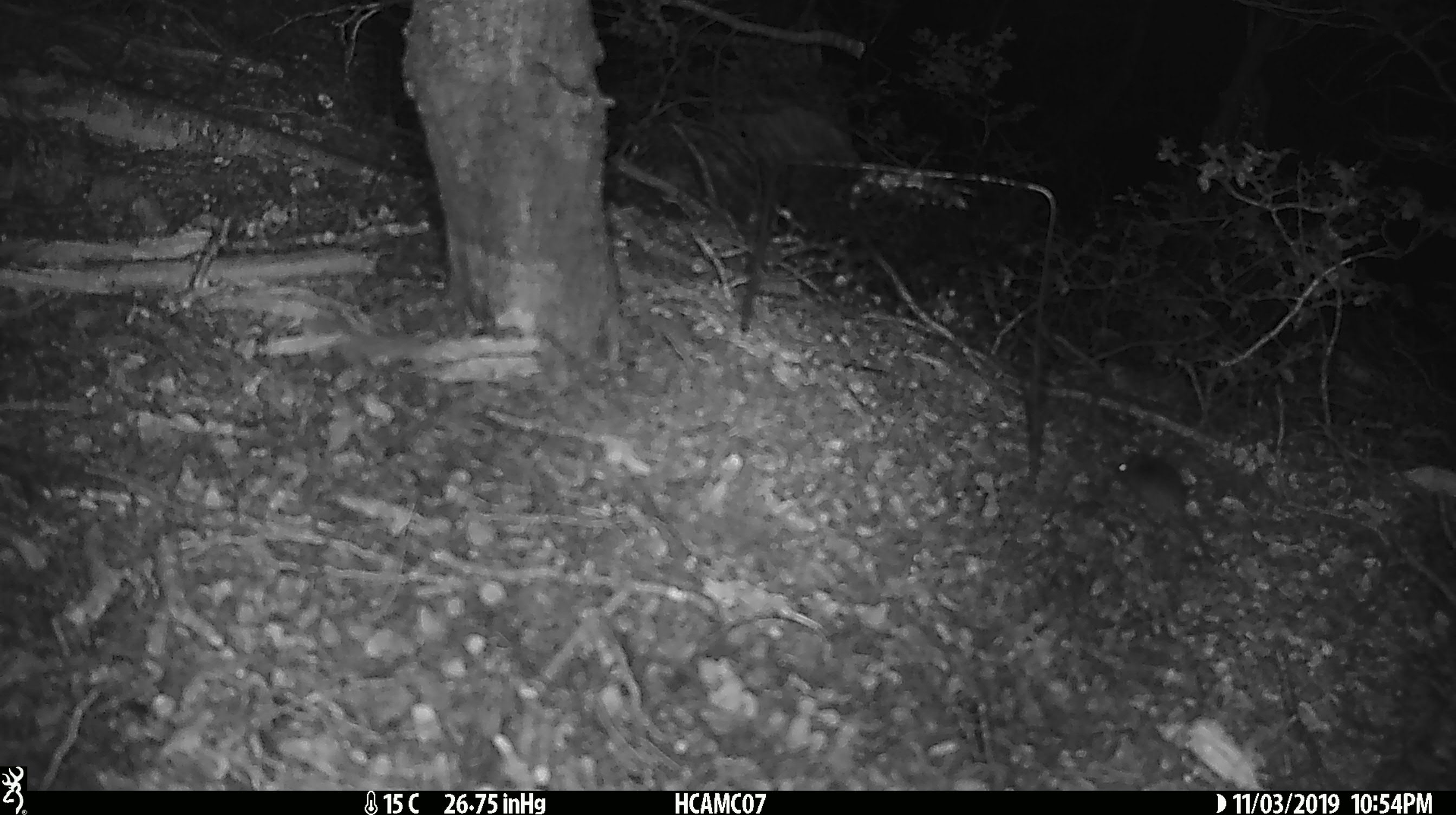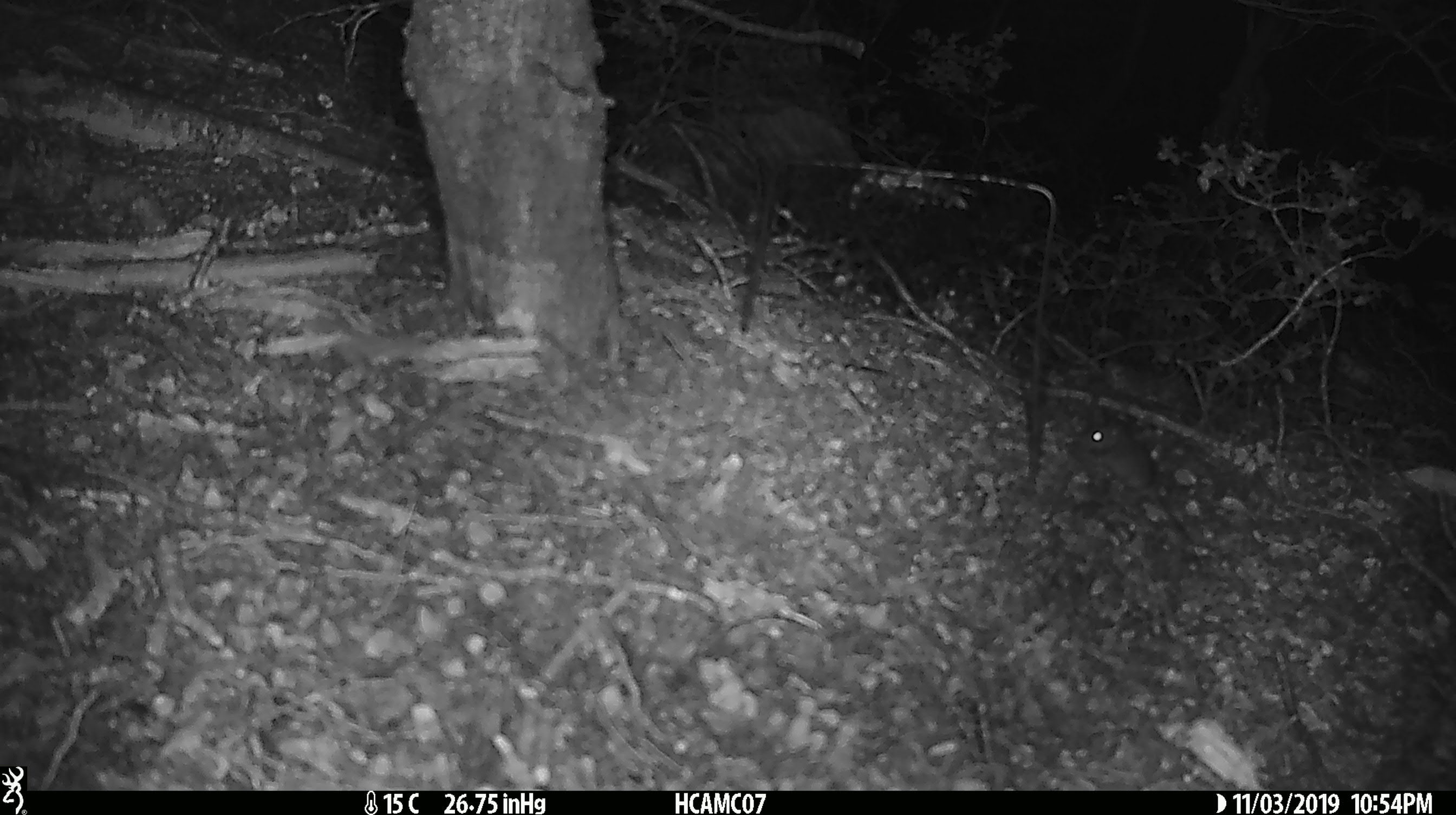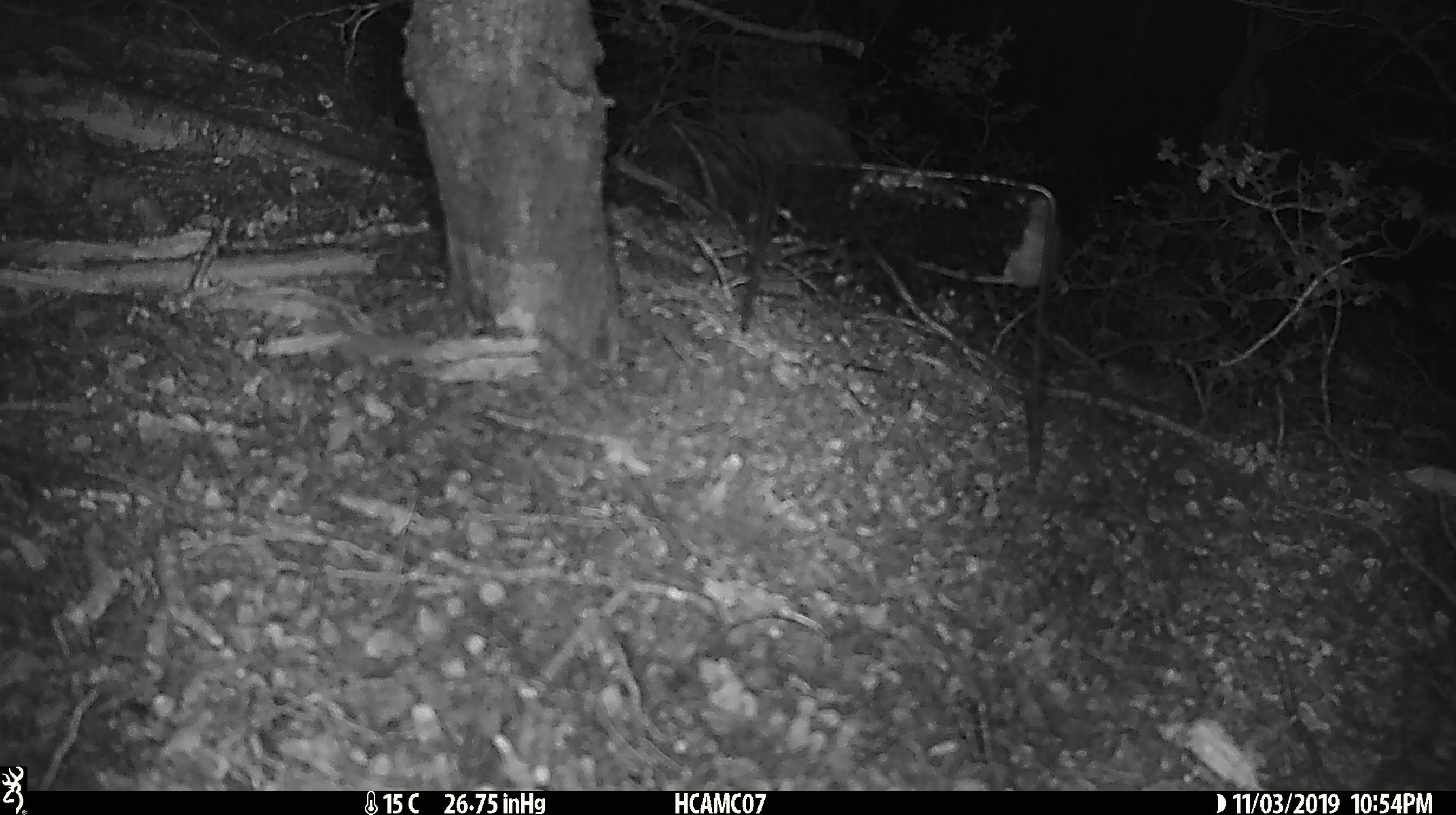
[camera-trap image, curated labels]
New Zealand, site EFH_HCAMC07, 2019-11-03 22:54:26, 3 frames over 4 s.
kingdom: Animalia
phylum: Chordata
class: Mammalia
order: Rodentia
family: Muridae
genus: Mus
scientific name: Mus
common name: mouse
Mouse (Mus).